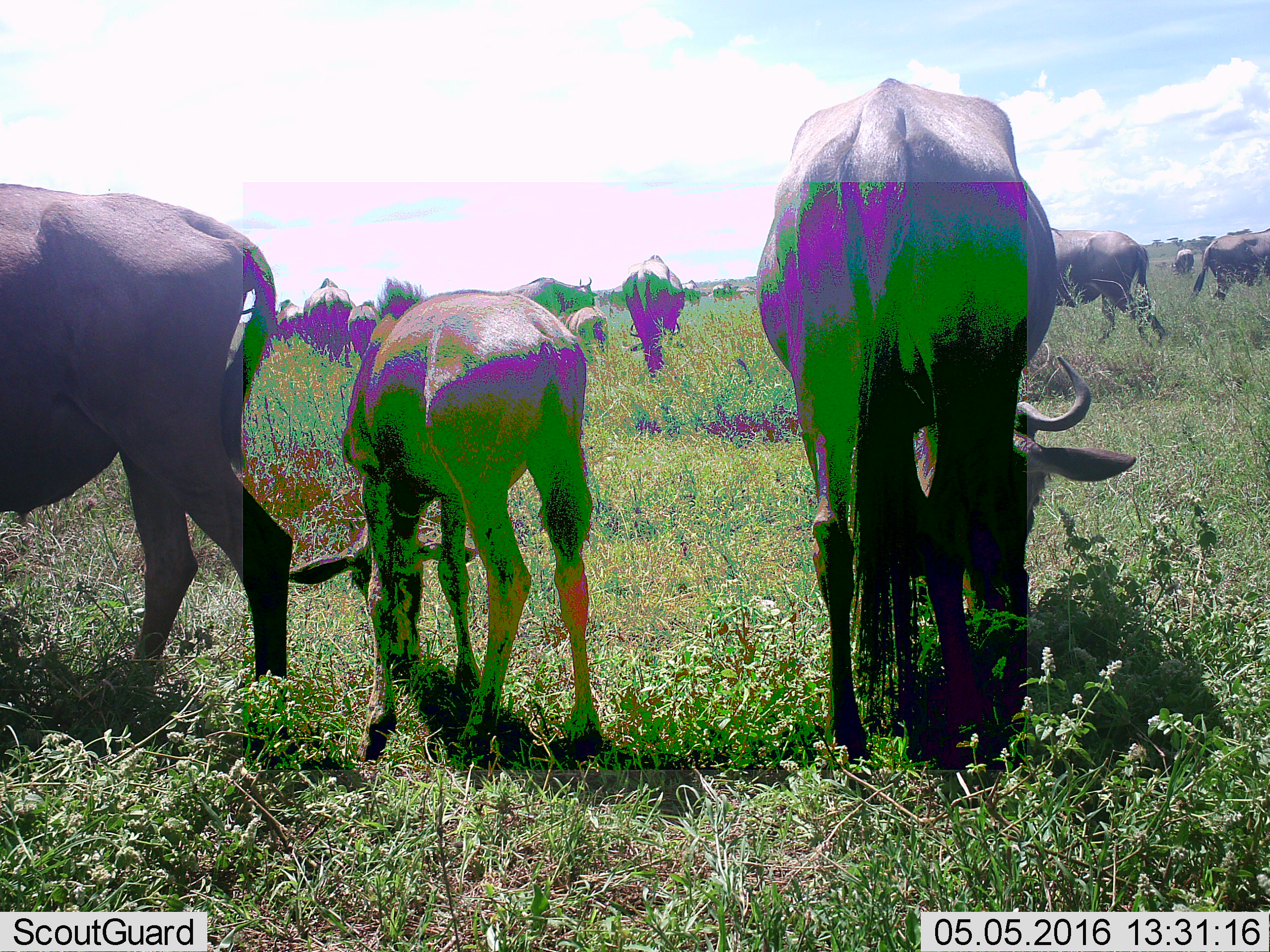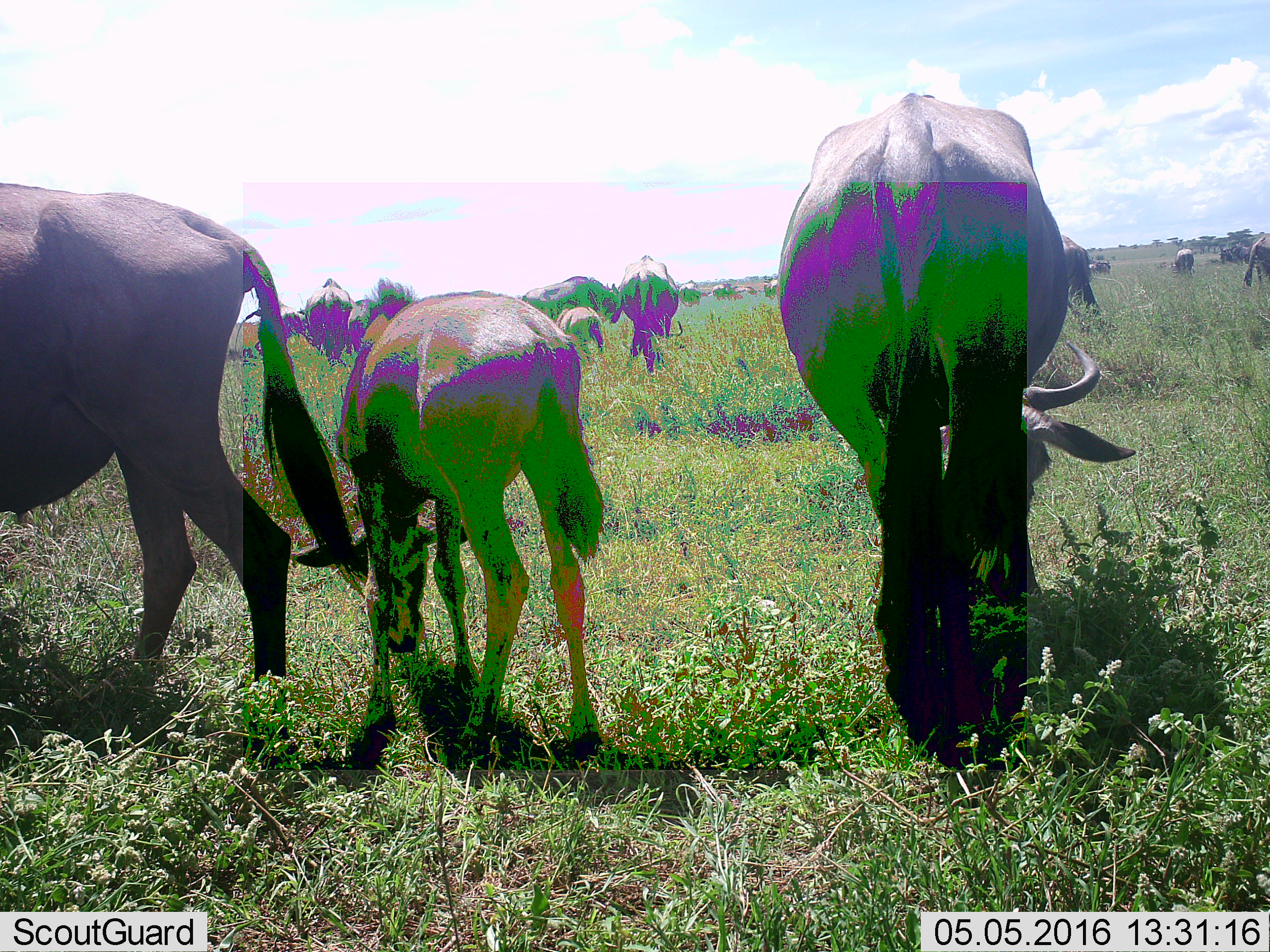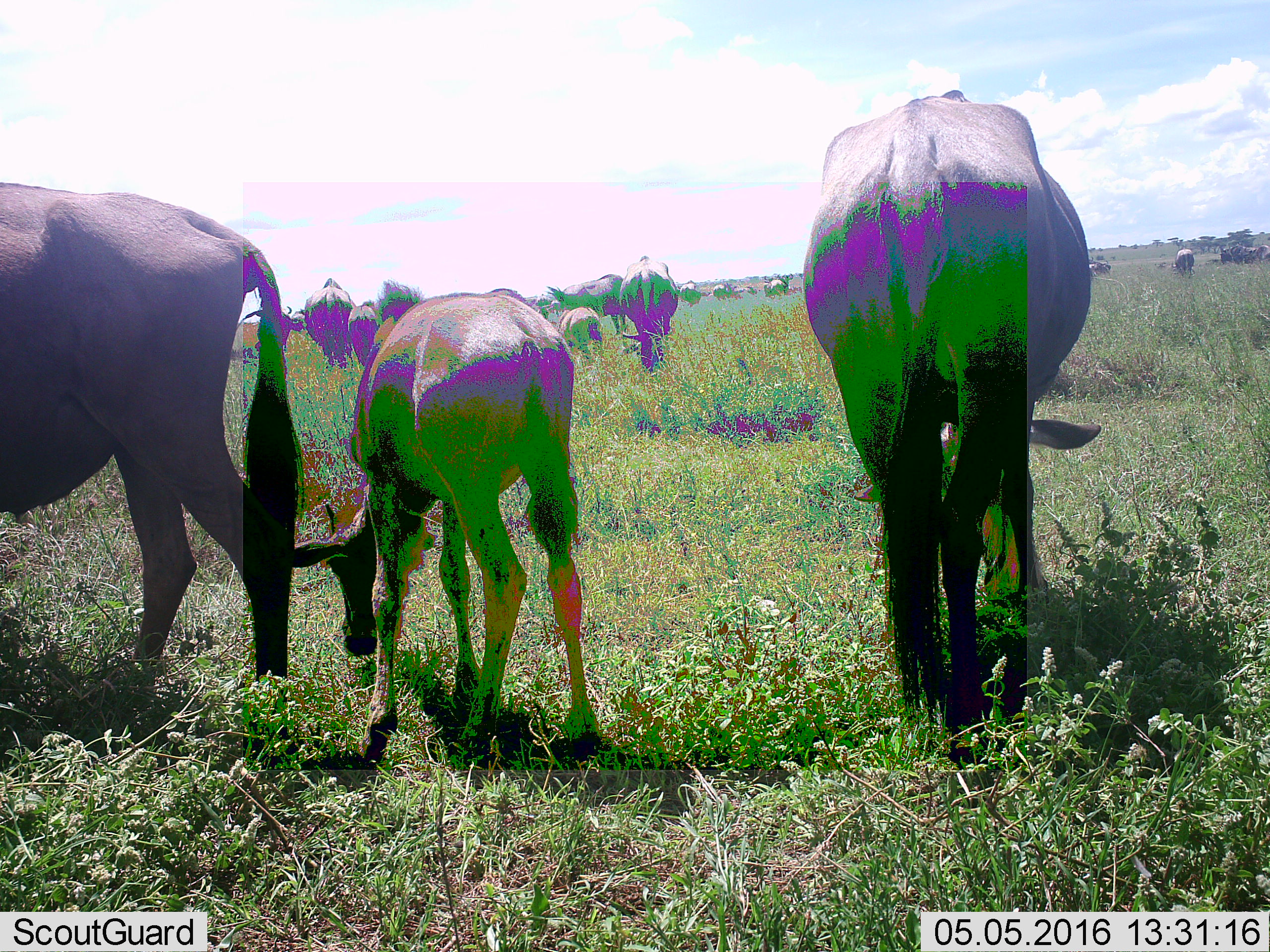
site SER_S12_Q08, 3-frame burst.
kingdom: Animalia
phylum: Chordata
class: Mammalia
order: Artiodactyla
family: Bovidae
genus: Connochaetes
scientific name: Connochaetes taurinus taurinus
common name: blue wildebeest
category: wildebeestblue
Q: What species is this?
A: Wildebeestblue (blue wildebeest) (Connochaetes taurinus taurinus).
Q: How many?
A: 11-50.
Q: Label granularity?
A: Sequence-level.